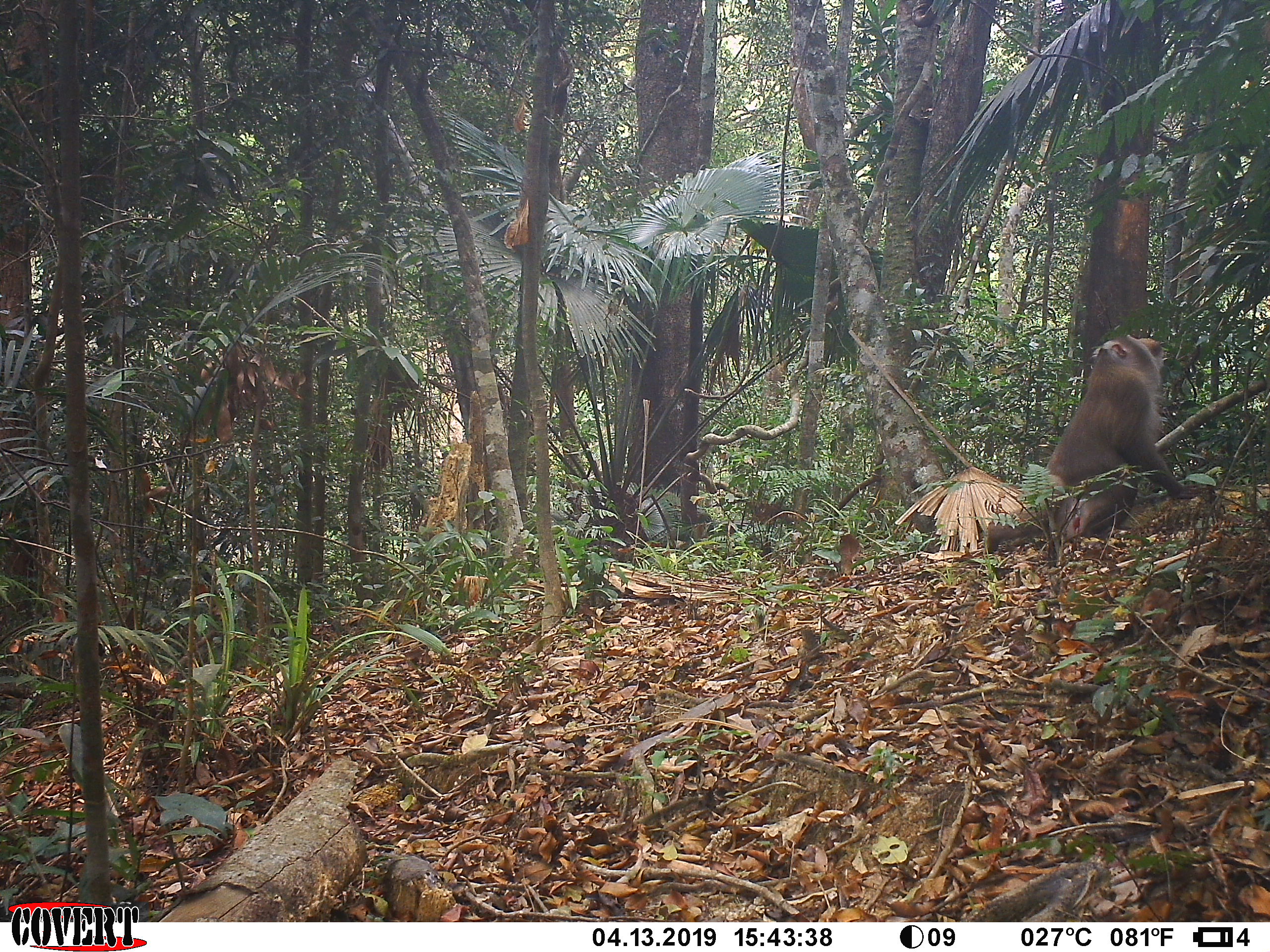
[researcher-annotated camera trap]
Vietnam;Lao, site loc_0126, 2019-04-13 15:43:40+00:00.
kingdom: Animalia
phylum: Chordata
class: Mammalia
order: Primates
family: Cercopithecidae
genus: Macaca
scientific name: Macaca nemestrina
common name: pig-tailed macaque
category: pig tailed macaque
Pig tailed macaque (pig-tailed macaque) (Macaca nemestrina). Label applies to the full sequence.